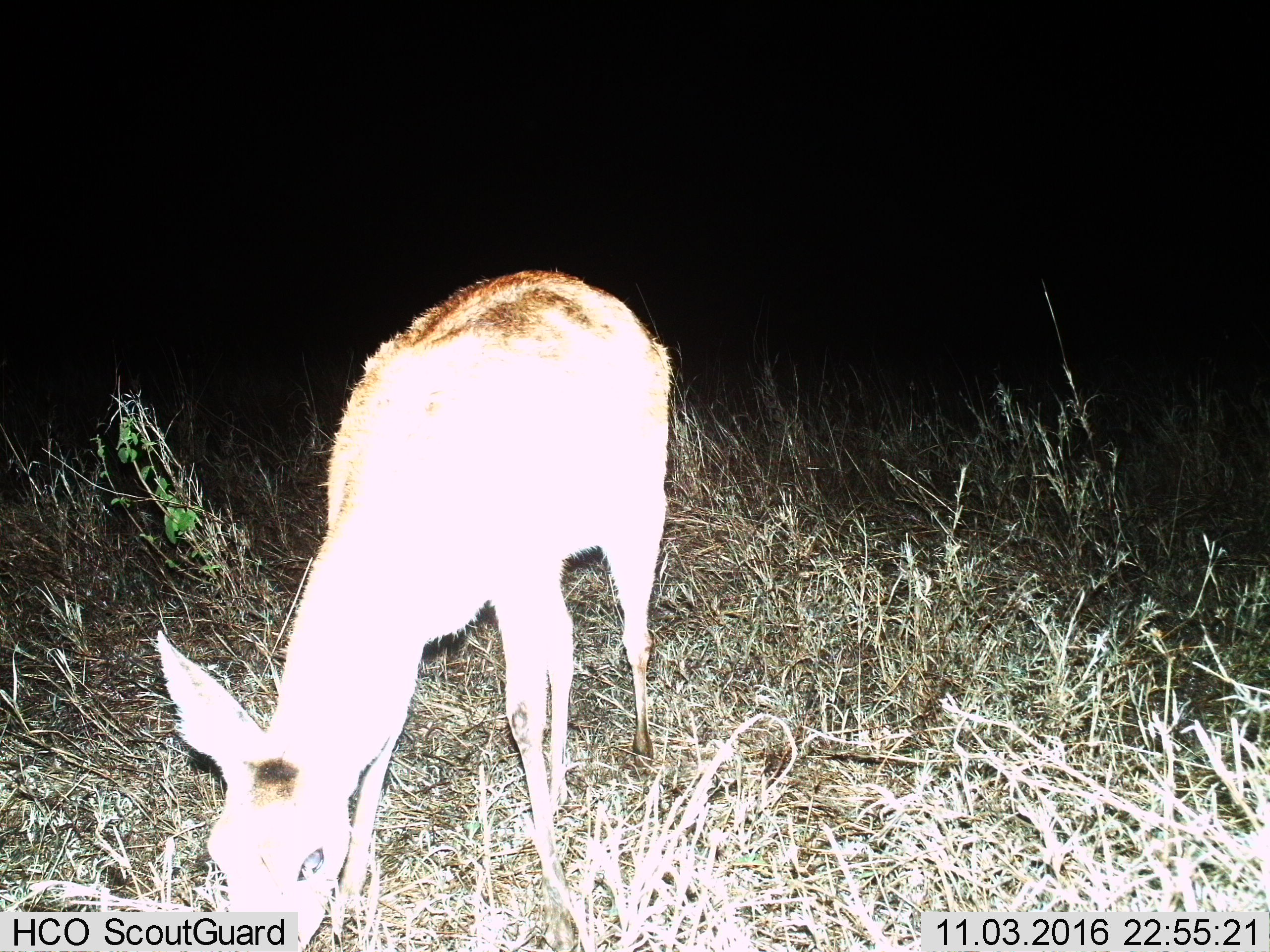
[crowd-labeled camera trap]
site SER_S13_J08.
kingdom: Animalia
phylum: Chordata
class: Mammalia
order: Artiodactyla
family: Bovidae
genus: Redunca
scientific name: Redunca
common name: reedbuck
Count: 1.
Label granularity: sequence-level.